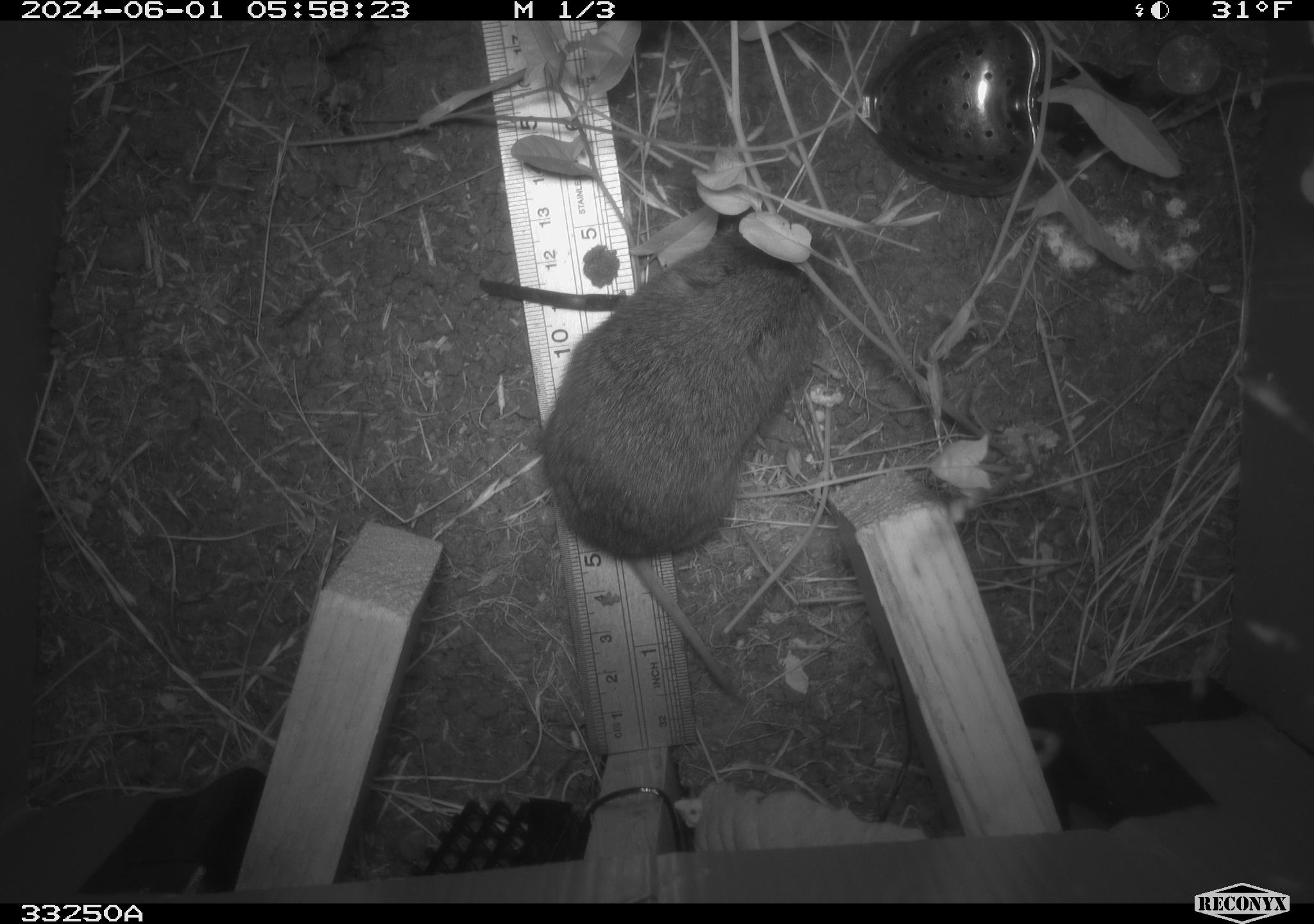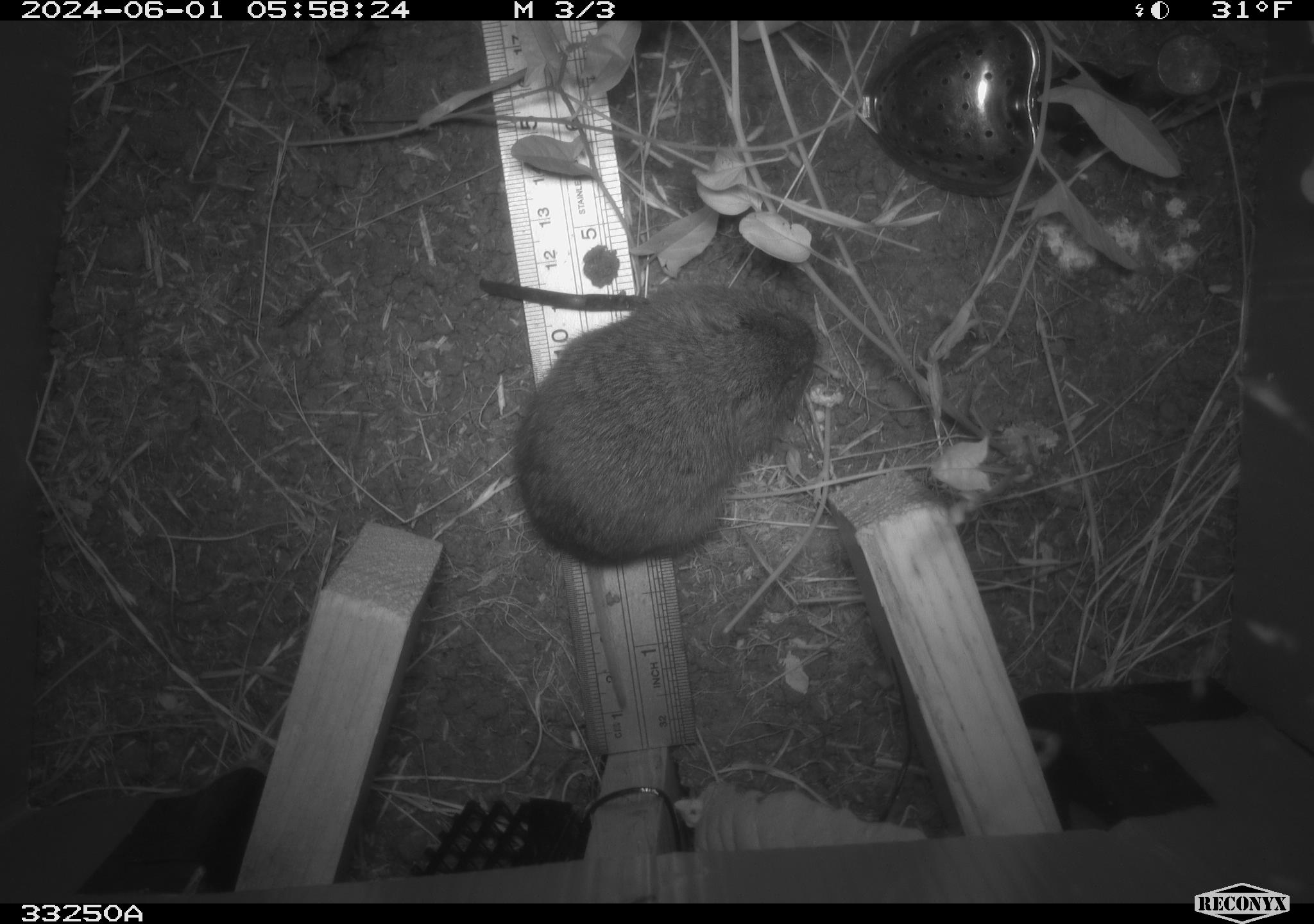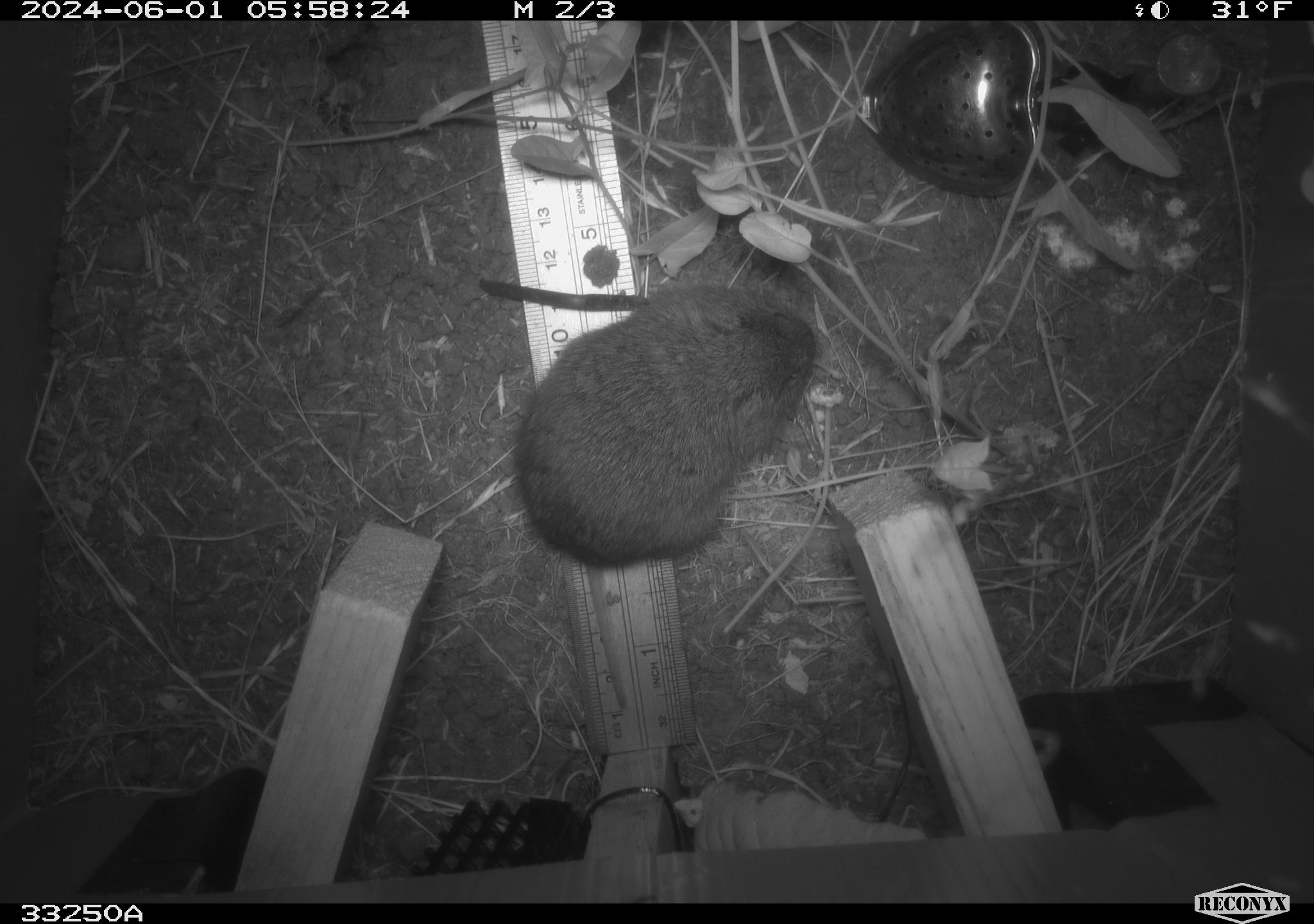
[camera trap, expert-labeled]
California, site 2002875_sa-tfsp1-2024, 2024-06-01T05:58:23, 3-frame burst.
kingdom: Animalia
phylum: Chordata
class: Mammalia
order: Rodentia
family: Cricetidae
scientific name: Arvicolinae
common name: voles, lemmings, and muskrats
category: arvicolinae subfamily